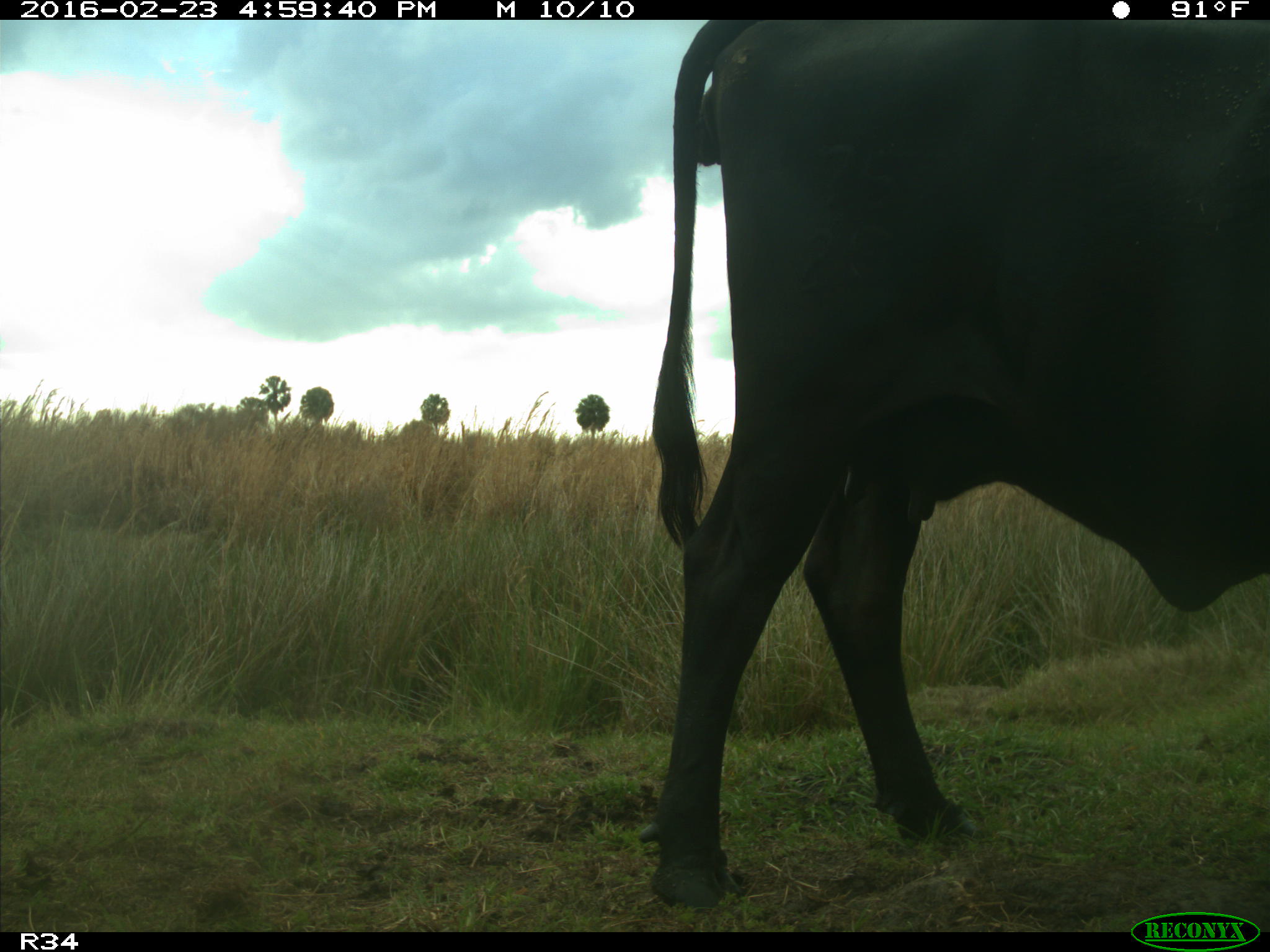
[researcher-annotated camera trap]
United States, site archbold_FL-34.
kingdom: Animalia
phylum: Chordata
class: Mammalia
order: Artiodactyla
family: Bovidae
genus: Bos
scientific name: Bos taurus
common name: domestic cow